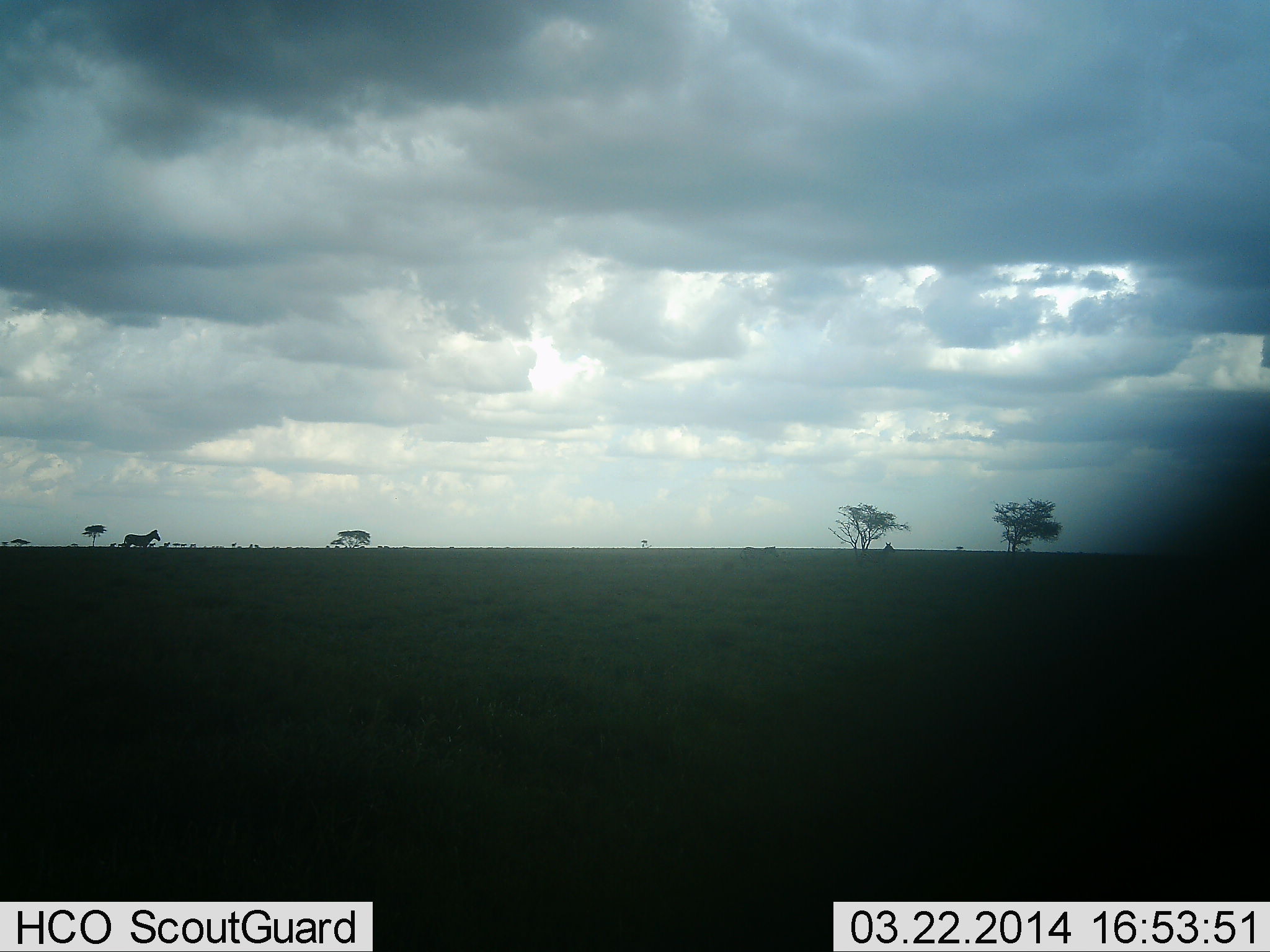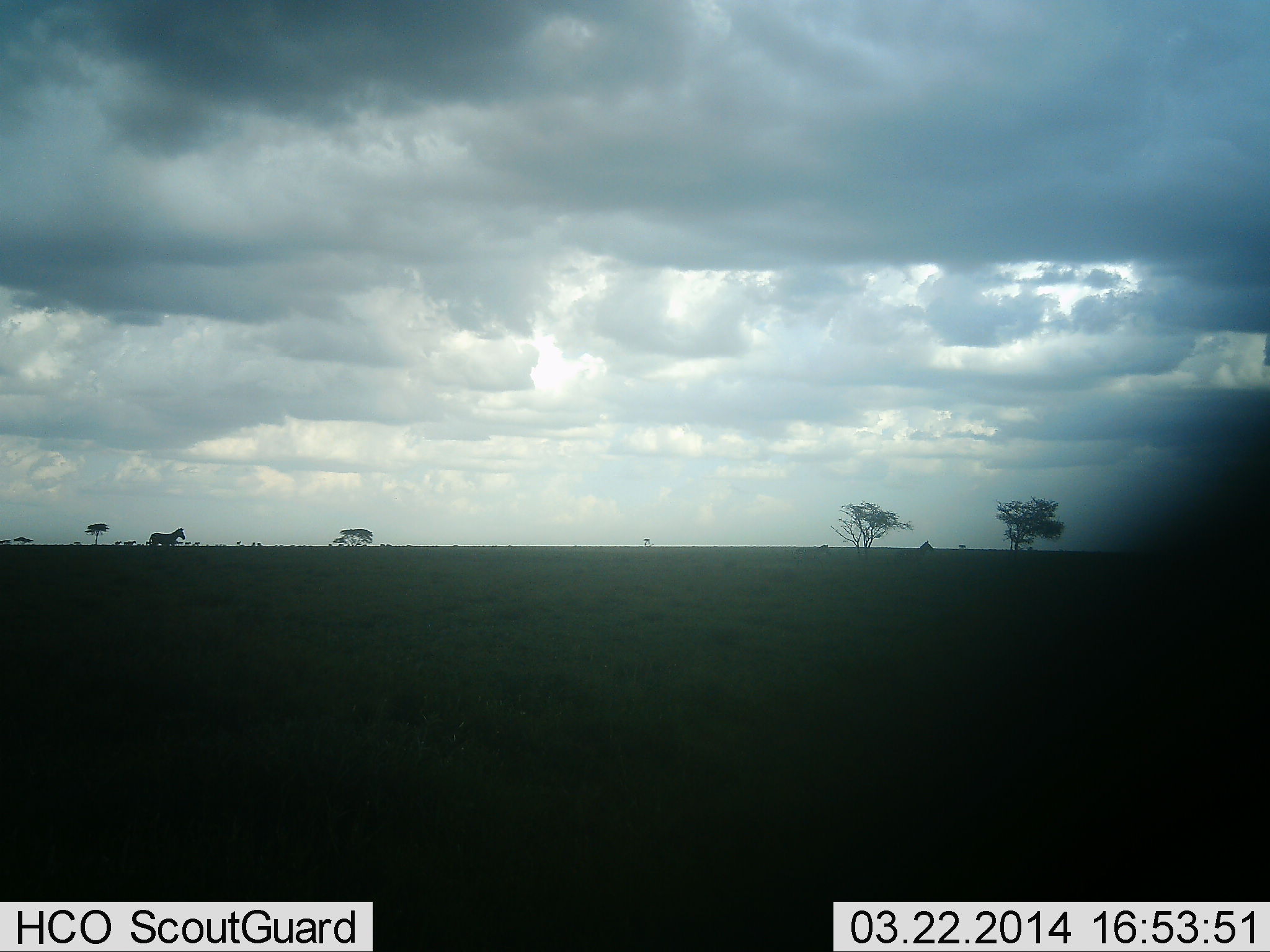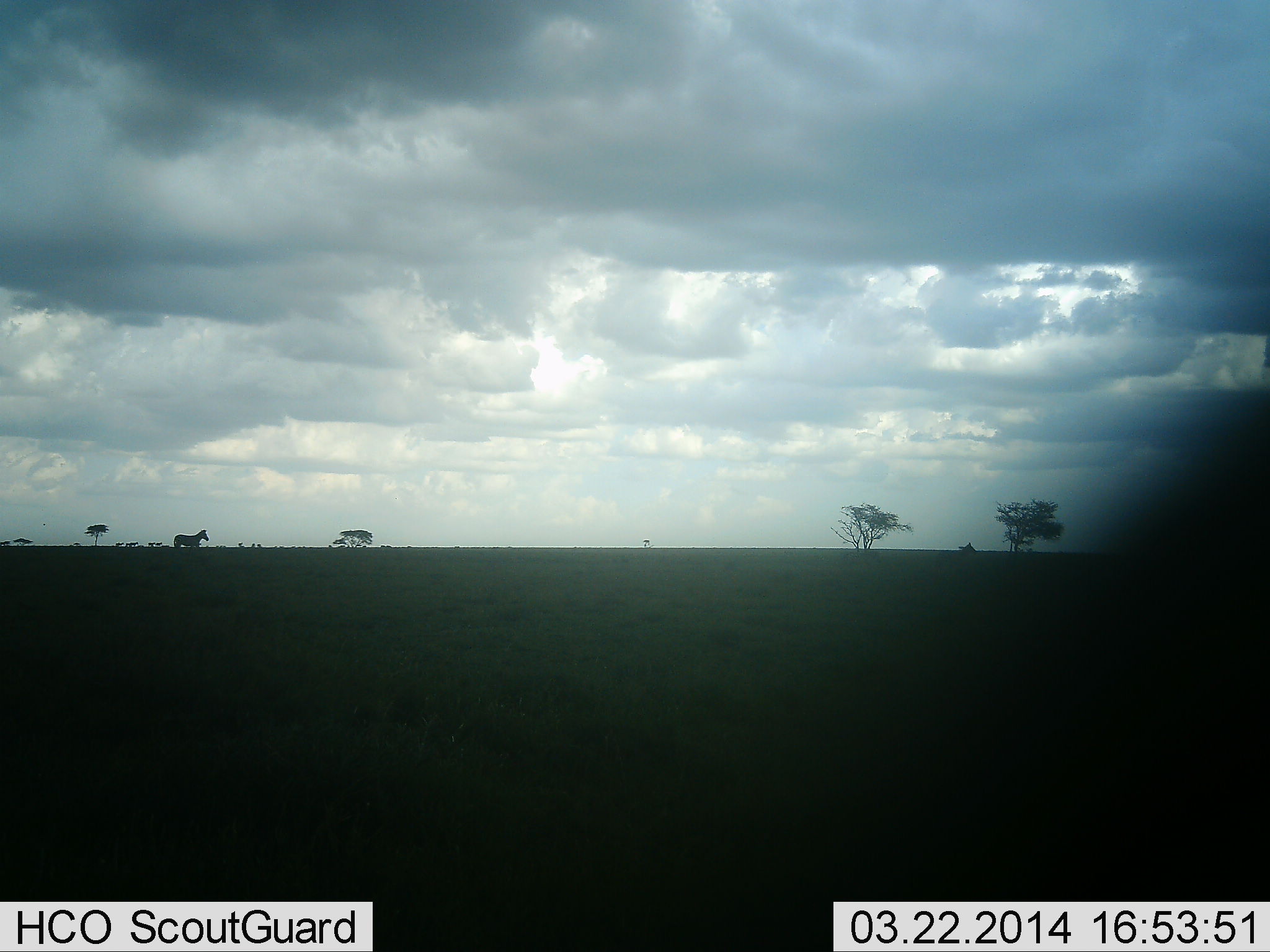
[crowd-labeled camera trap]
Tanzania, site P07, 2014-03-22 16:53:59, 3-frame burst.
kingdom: Animalia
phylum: Chordata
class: Mammalia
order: Perissodactyla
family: Equidae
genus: Equus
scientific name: Equus quagga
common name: plains zebra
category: zebra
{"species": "zebra (plains zebra) (Equus quagga)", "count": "2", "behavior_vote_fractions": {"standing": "9%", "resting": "0%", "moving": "100%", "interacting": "0%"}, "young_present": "0%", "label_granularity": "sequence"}